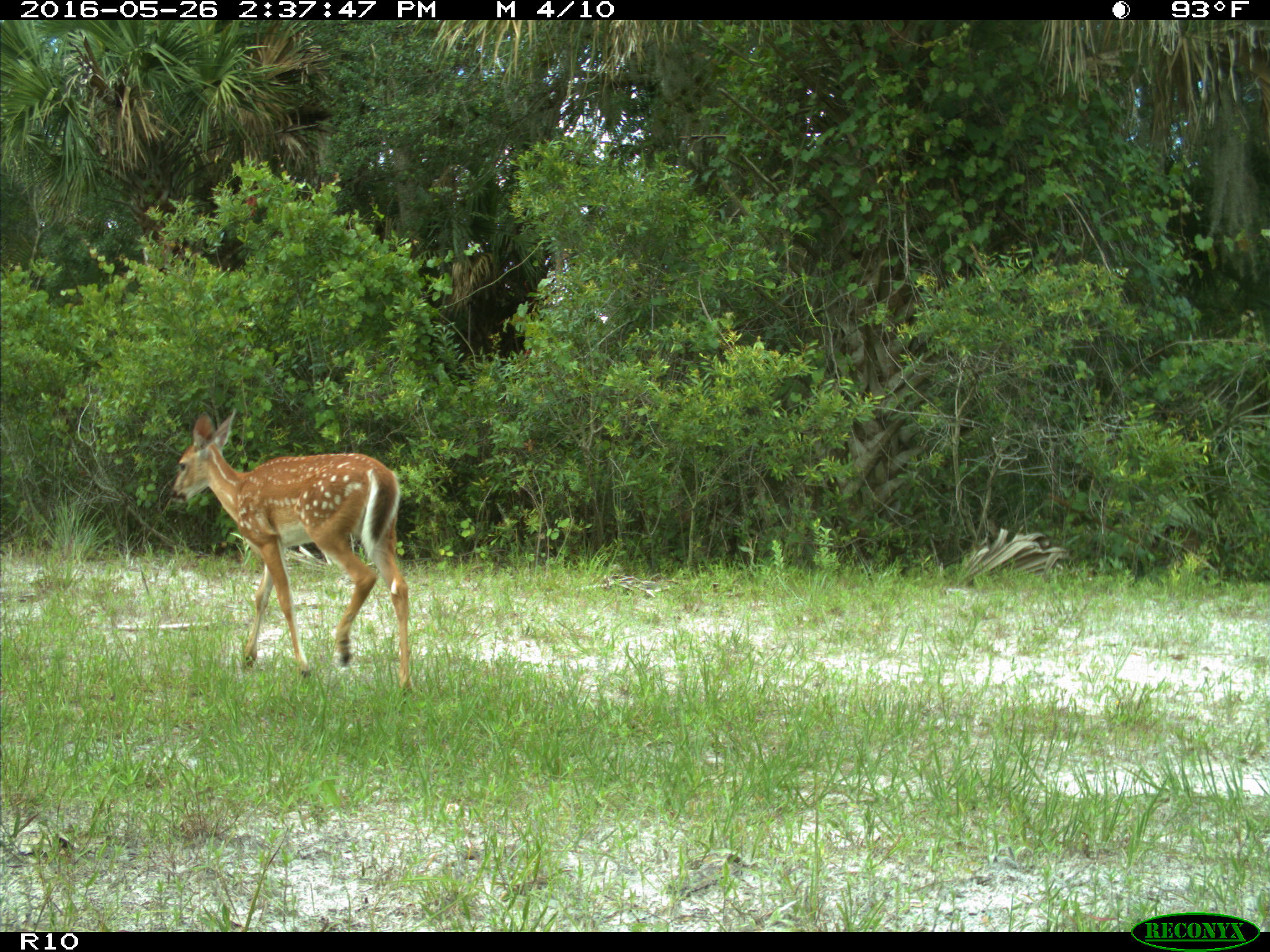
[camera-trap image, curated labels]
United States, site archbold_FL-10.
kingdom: Animalia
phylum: Chordata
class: Mammalia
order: Artiodactyla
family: Cervidae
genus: Odocoileus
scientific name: Odocoileus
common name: deer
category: unidentified deer